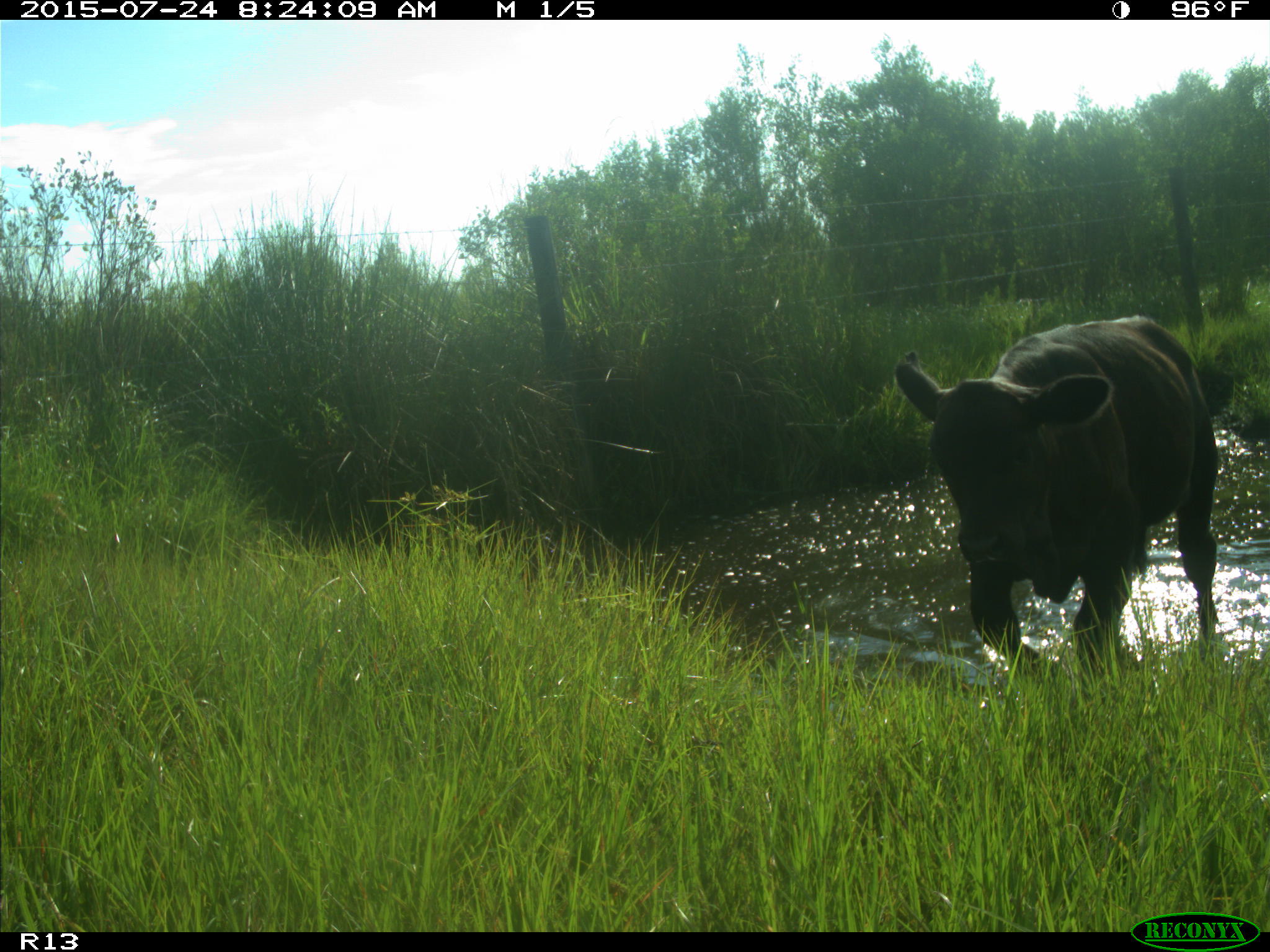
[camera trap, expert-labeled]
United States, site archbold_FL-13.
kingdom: Animalia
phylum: Chordata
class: Mammalia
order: Artiodactyla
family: Bovidae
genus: Bos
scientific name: Bos taurus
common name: domestic cow